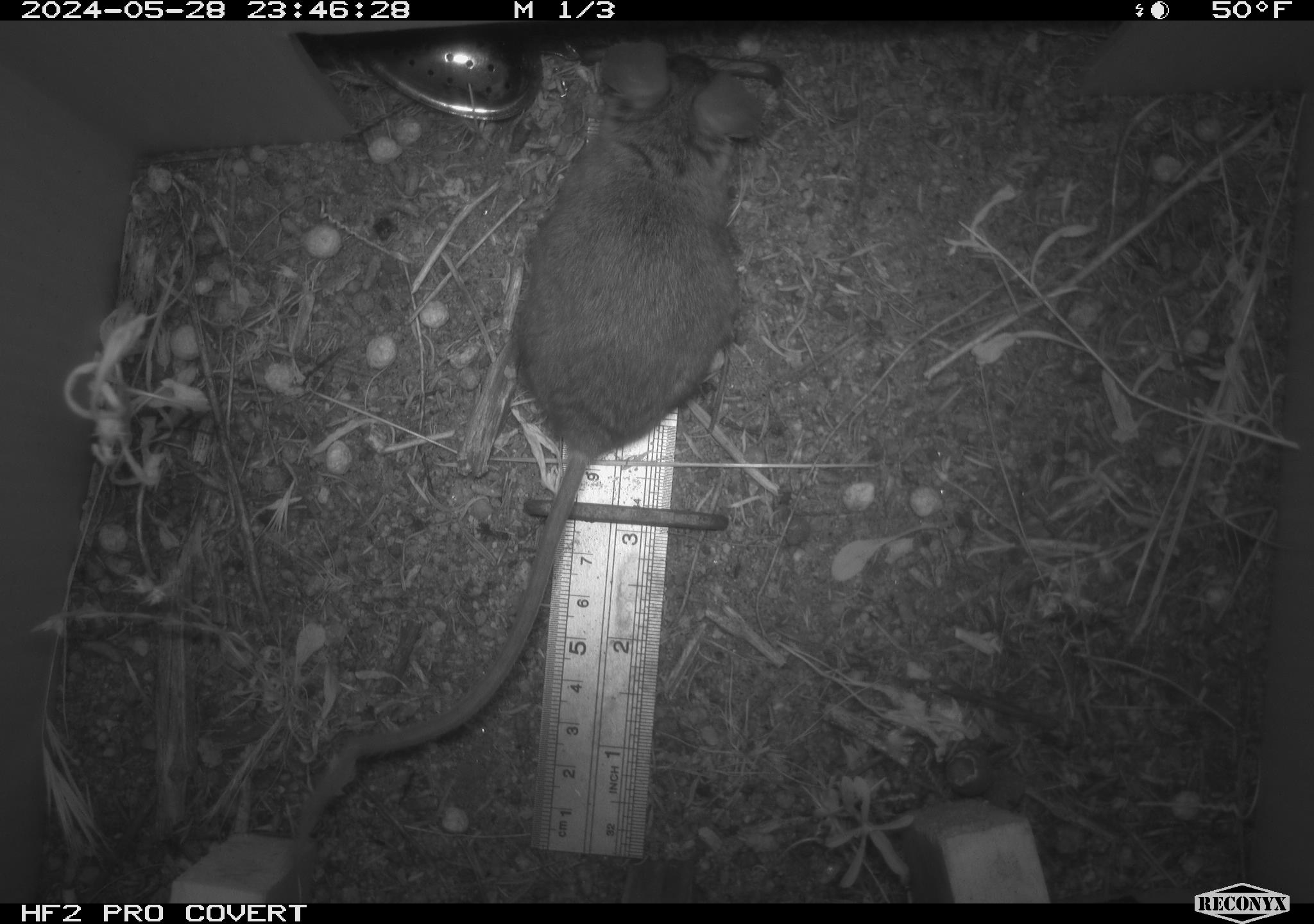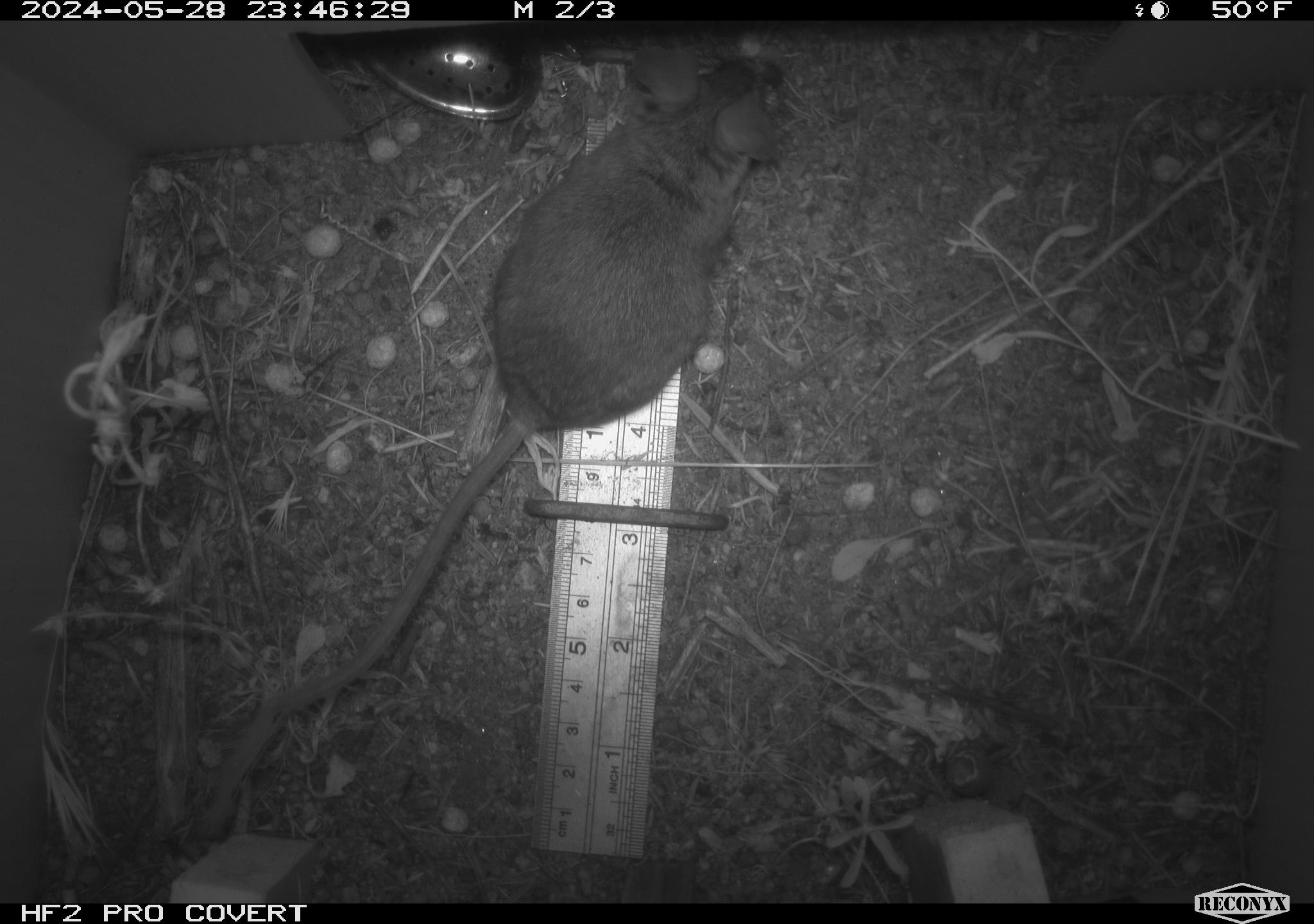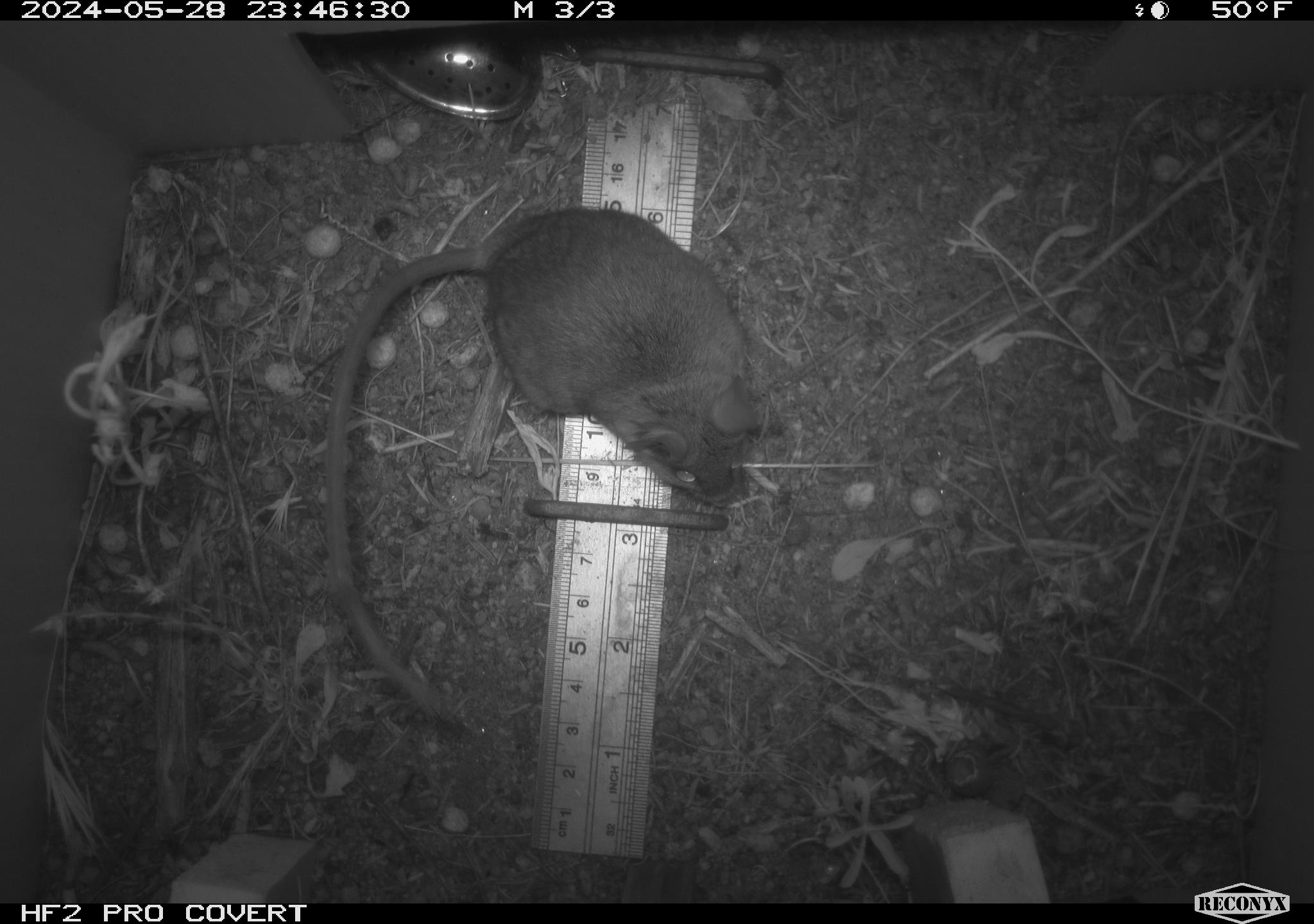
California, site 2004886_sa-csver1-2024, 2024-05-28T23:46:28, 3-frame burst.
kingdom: Animalia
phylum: Chordata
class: Mammalia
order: Rodentia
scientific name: Rodentia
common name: rodent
Rodent (Rodentia).